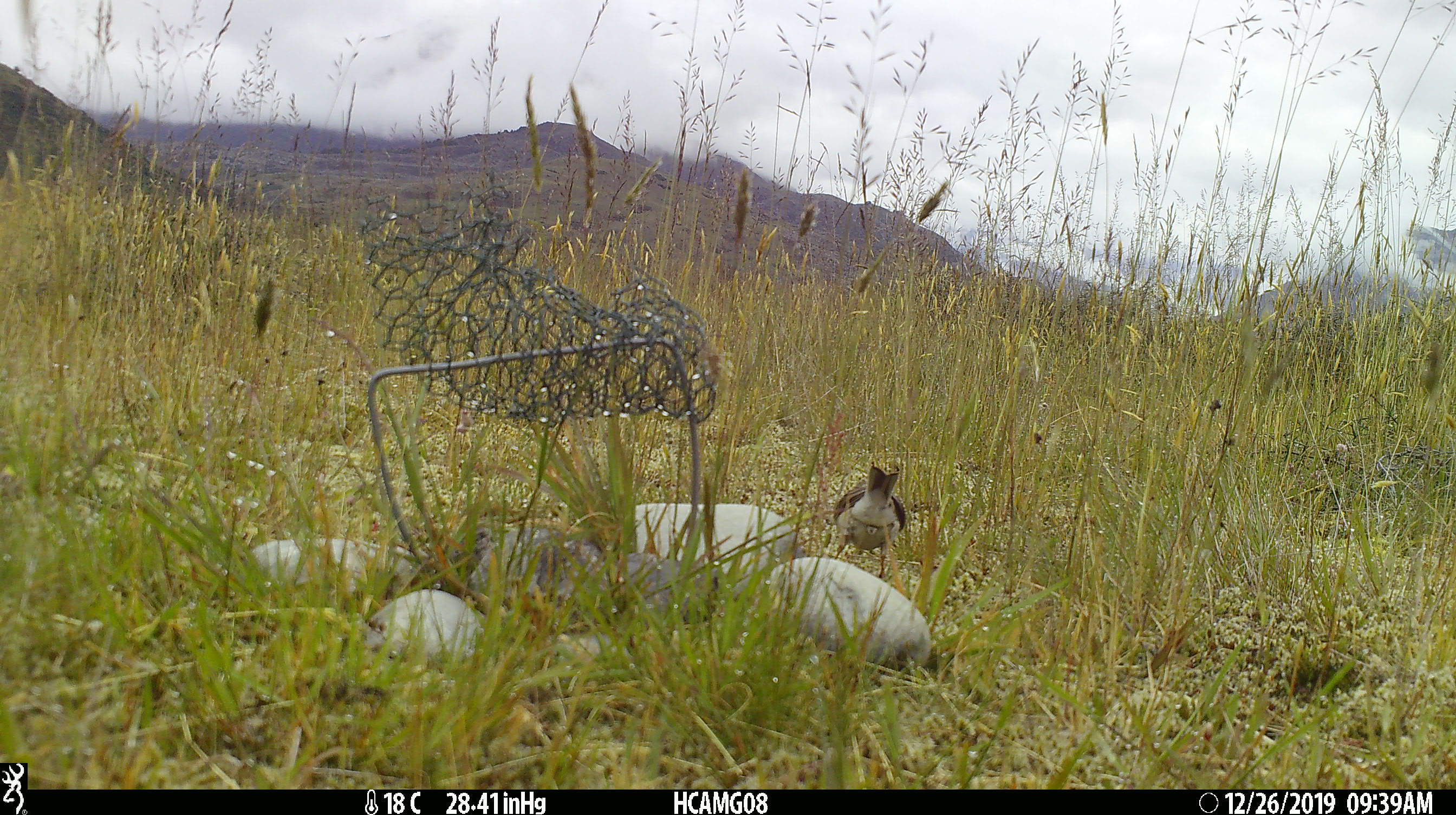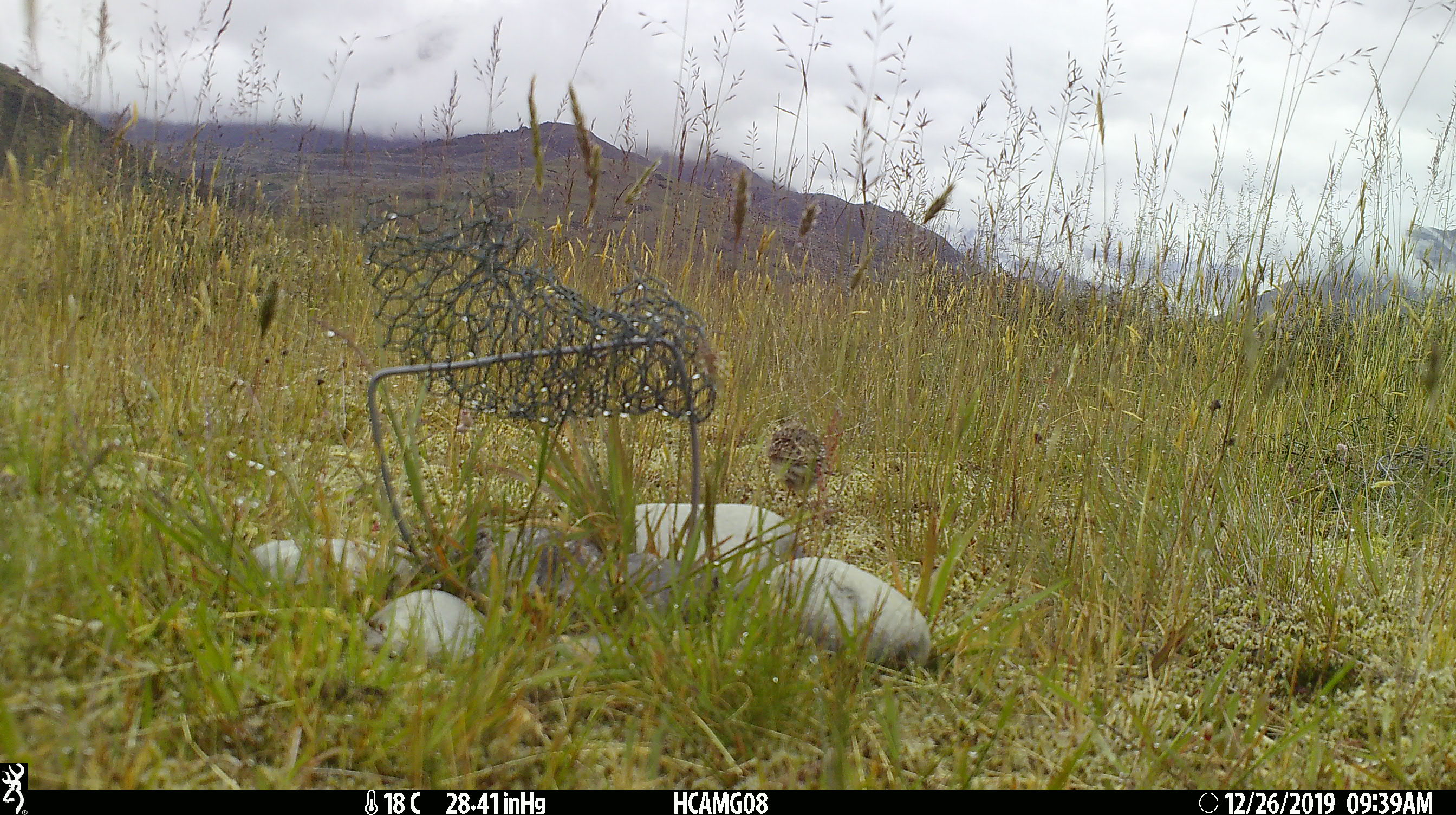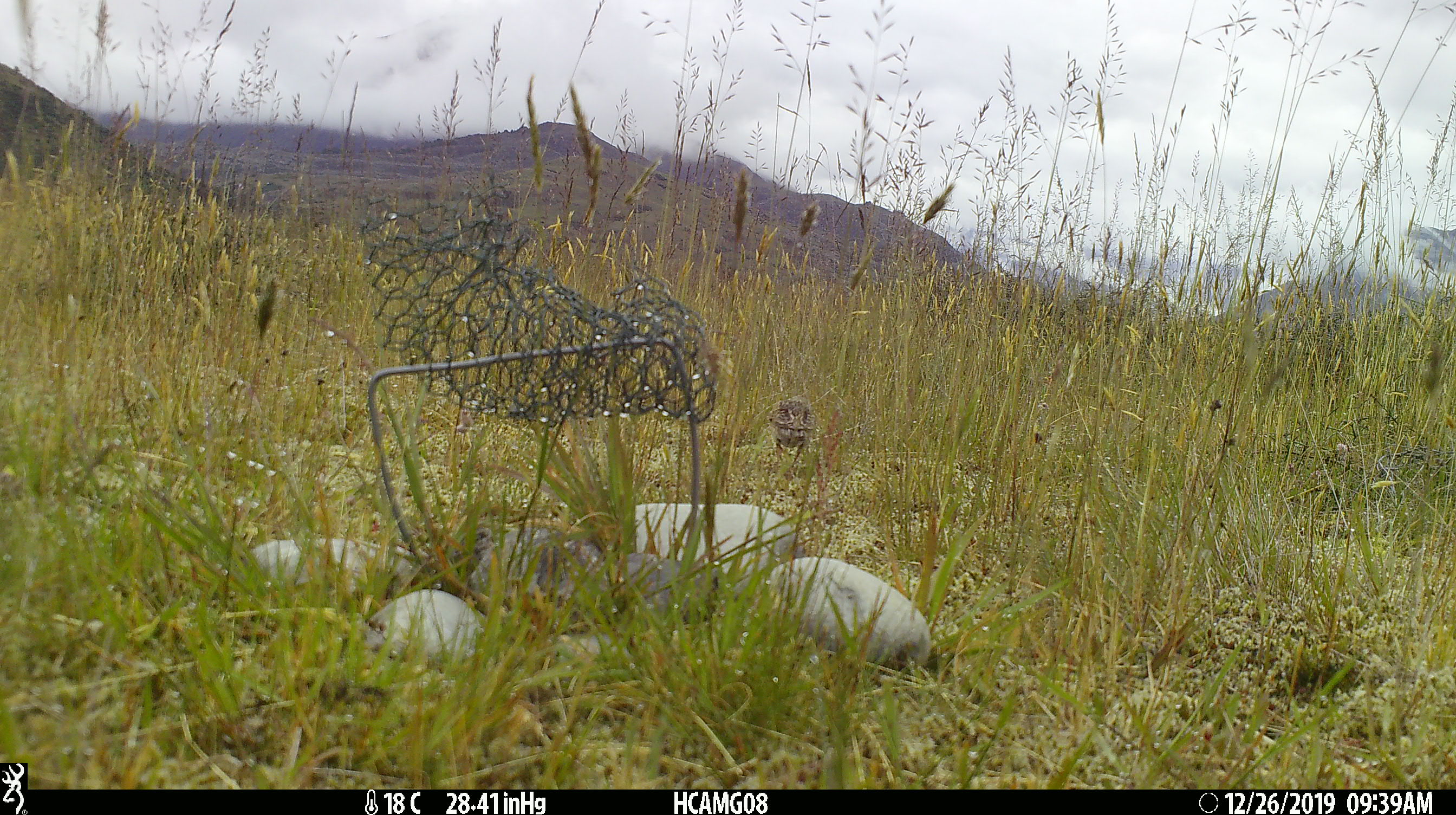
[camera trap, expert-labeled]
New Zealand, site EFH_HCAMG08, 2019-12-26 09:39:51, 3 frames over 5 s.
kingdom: Animalia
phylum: Chordata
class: Aves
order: Passeriformes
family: Motacillidae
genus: Anthus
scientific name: Anthus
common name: pipit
Pipit (Anthus).